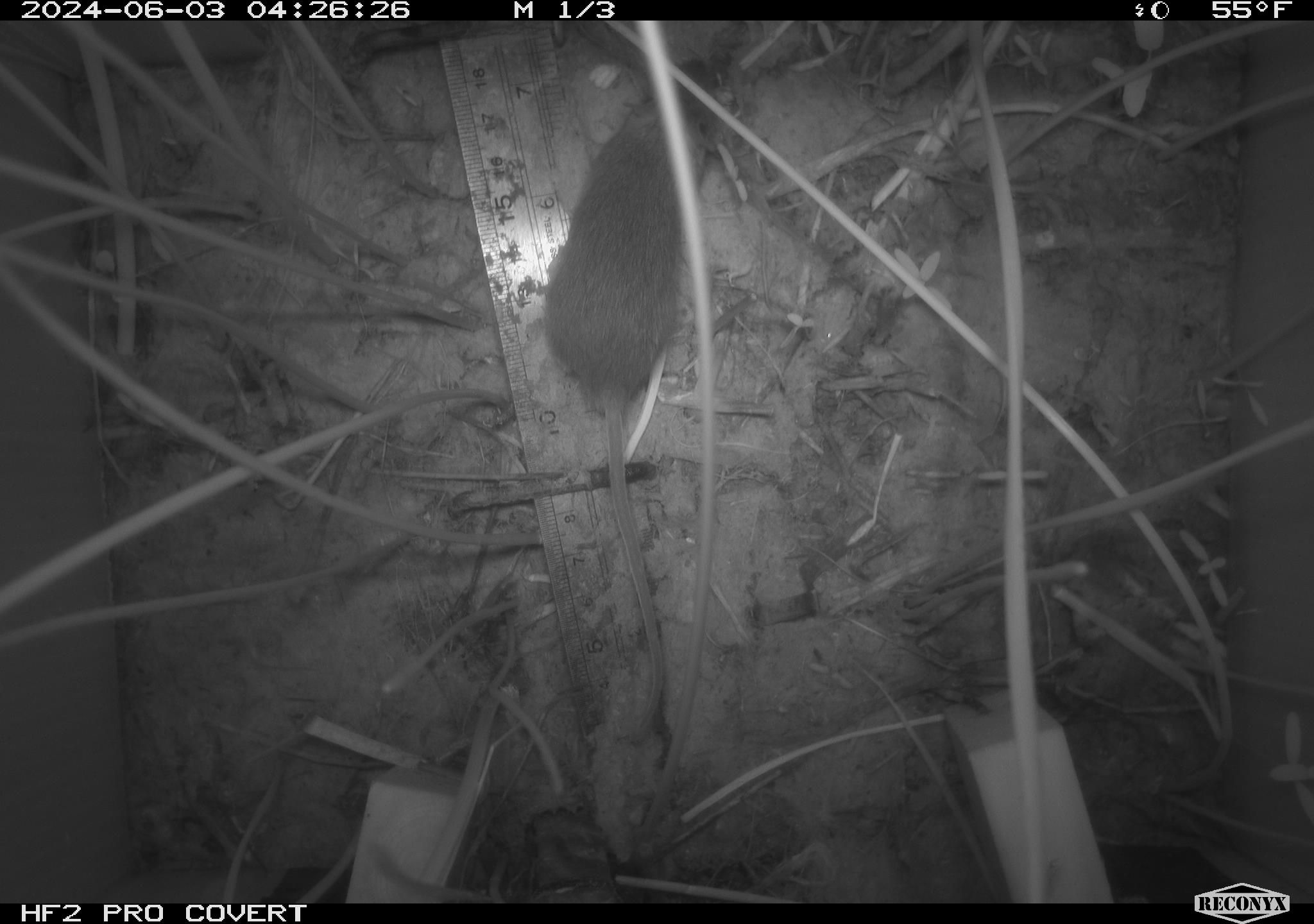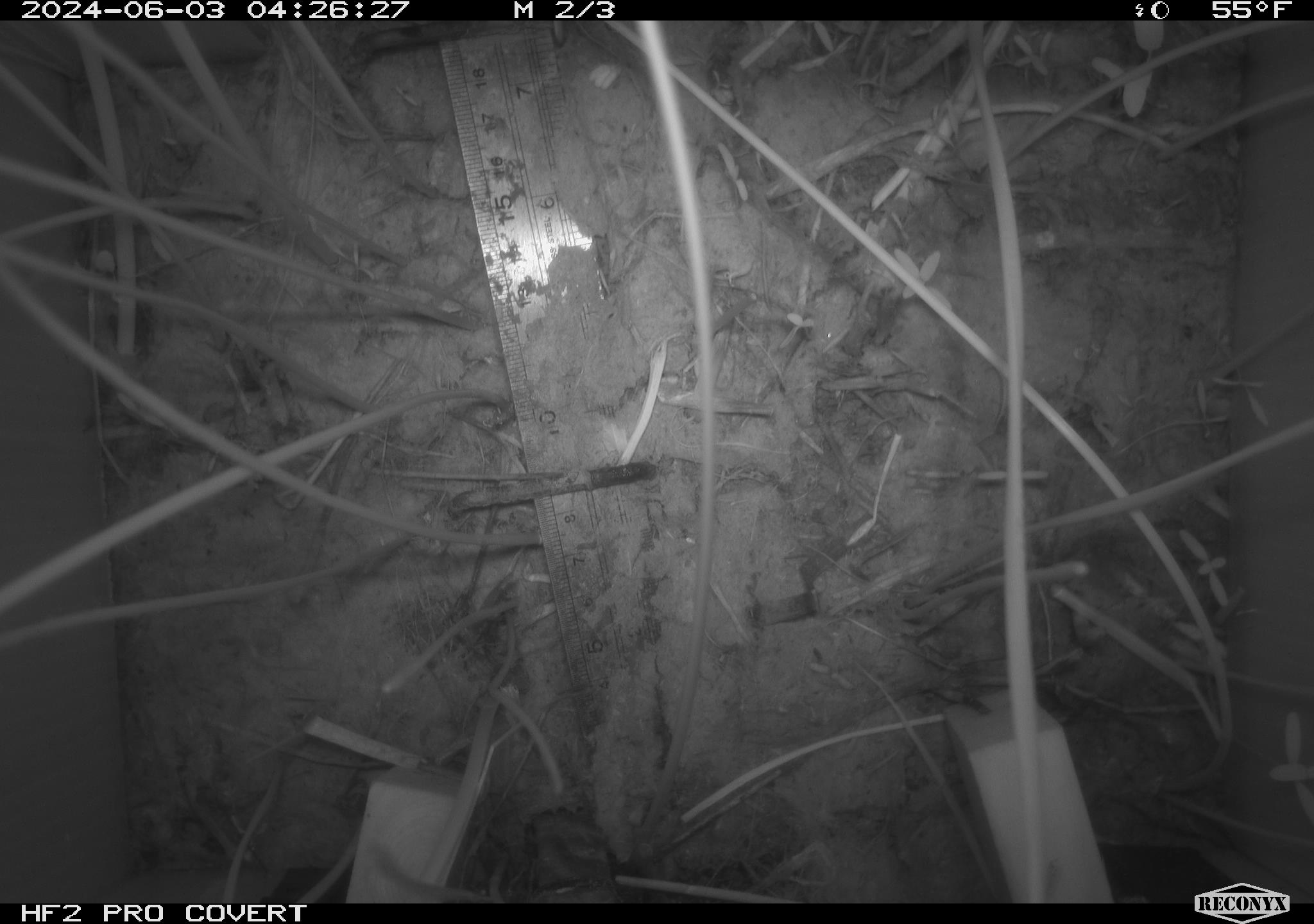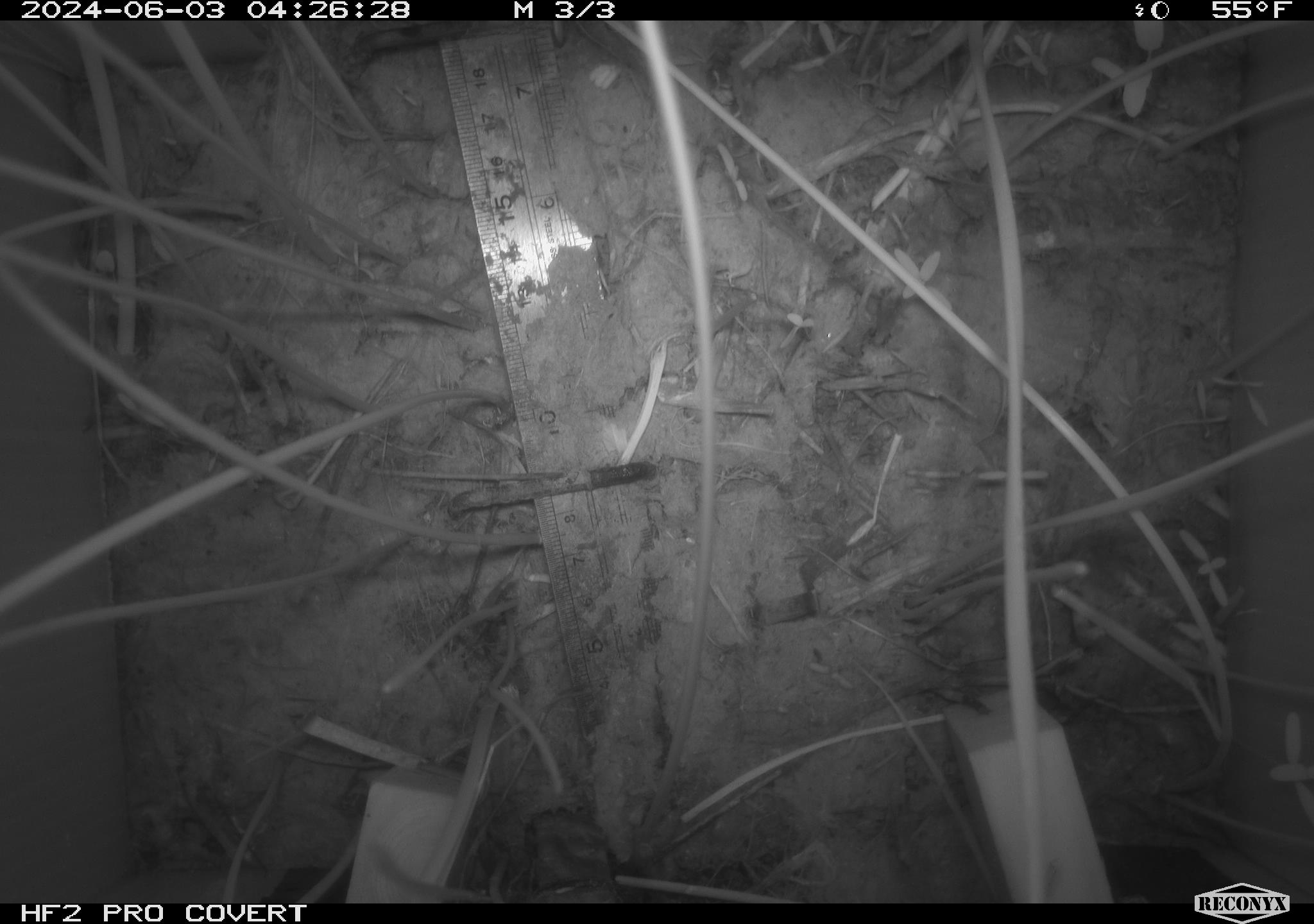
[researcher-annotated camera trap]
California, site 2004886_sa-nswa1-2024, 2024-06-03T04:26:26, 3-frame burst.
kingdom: Animalia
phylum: Chordata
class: Mammalia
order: Rodentia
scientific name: Rodentia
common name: rodent